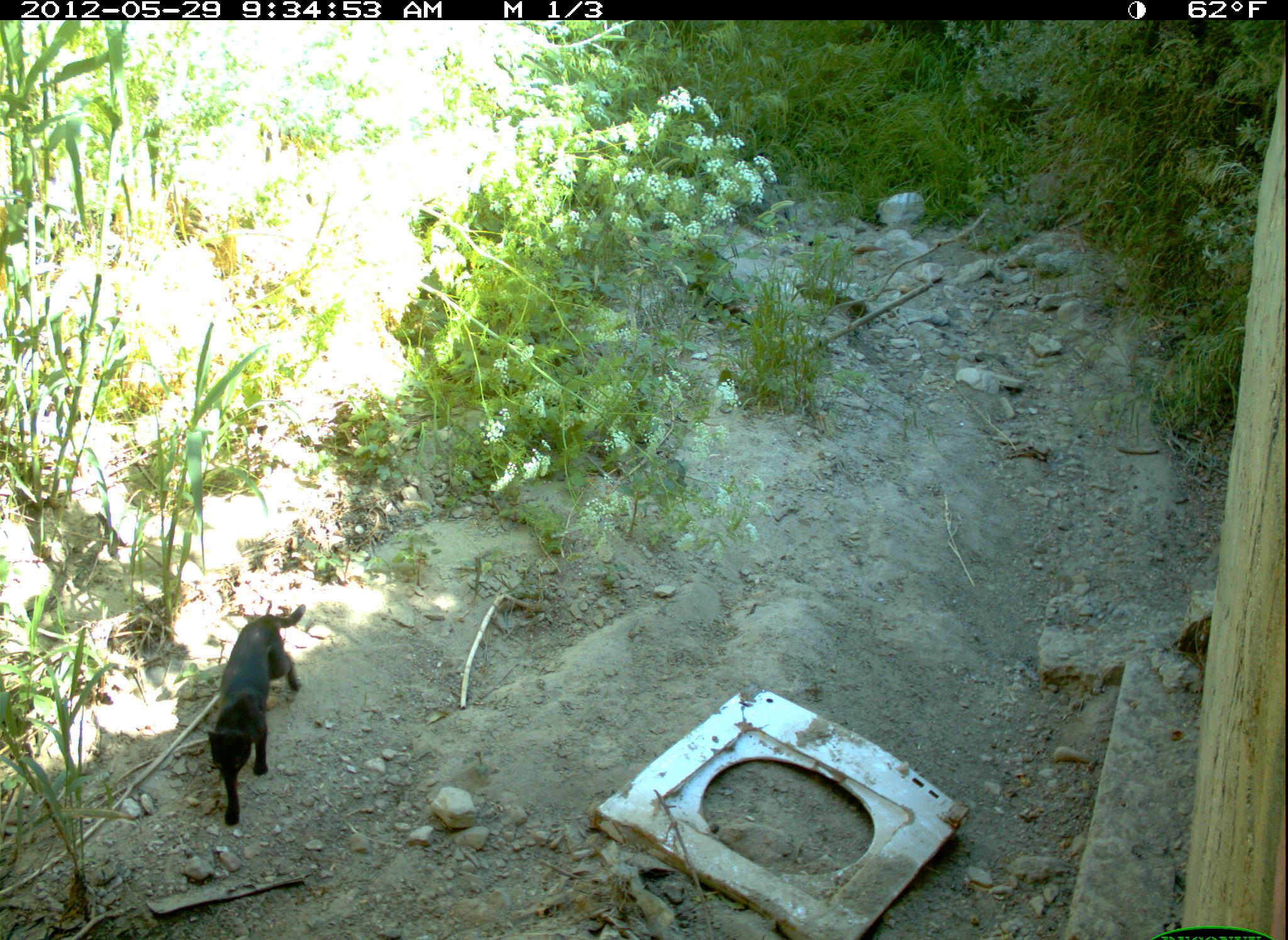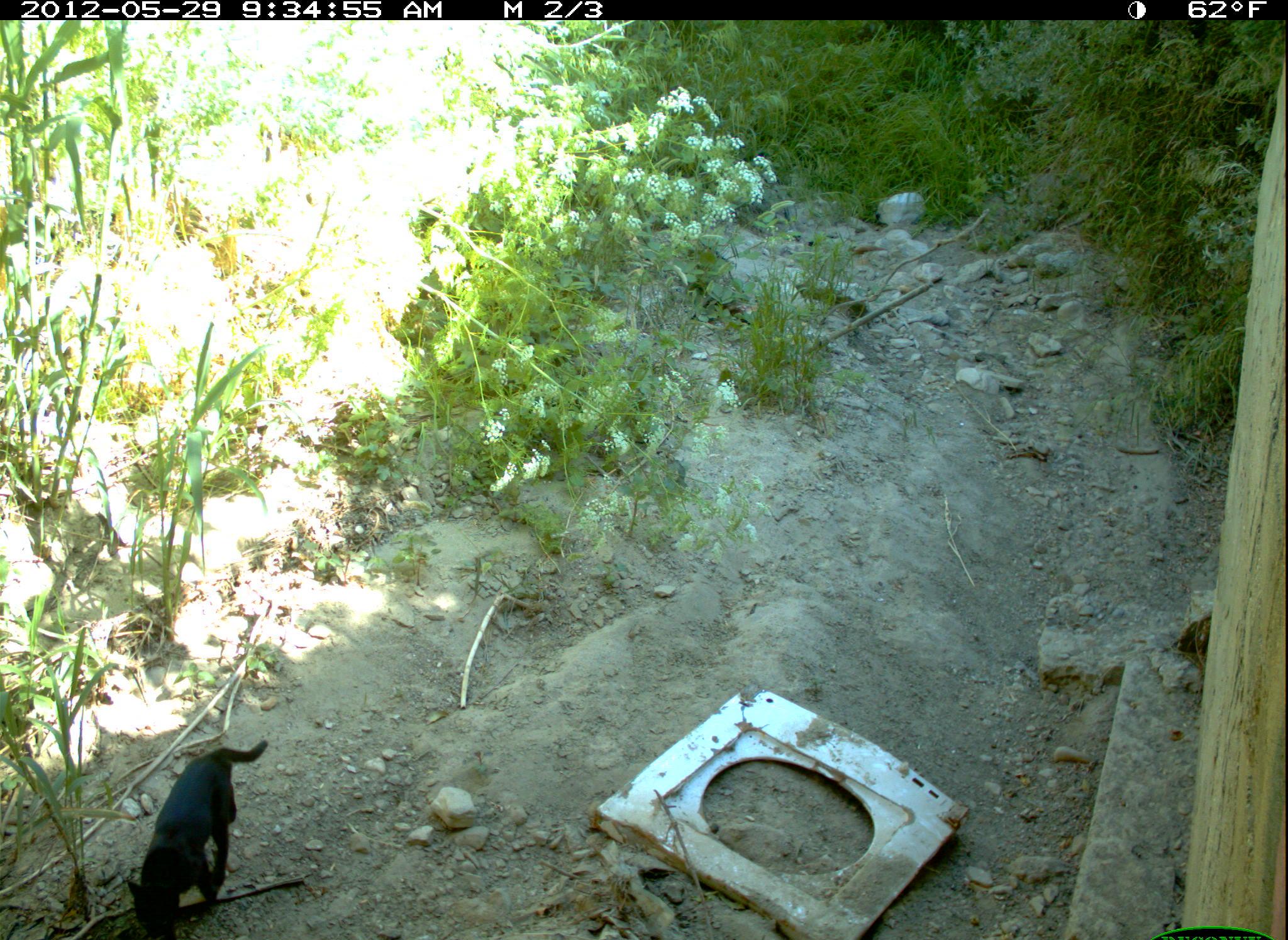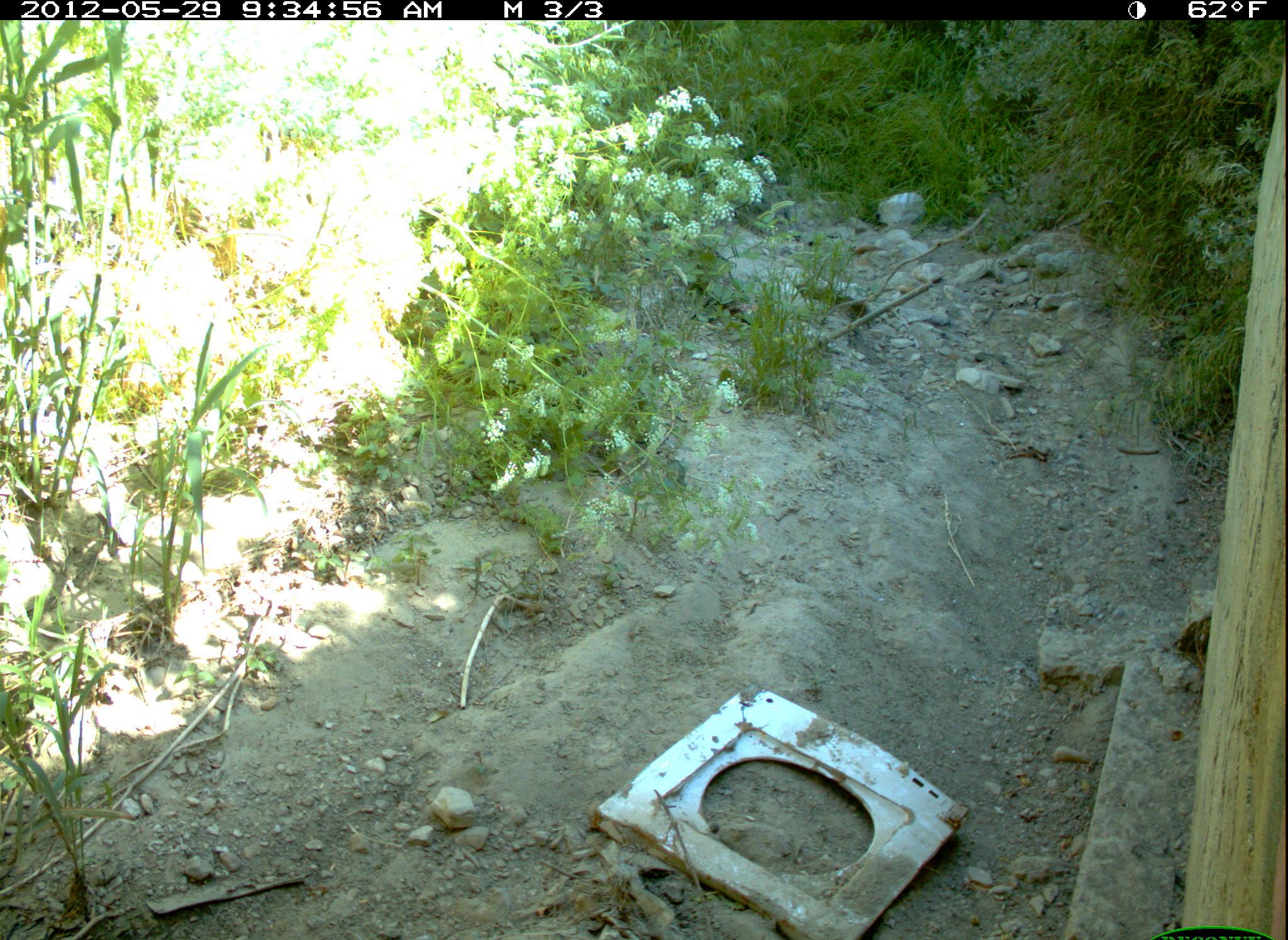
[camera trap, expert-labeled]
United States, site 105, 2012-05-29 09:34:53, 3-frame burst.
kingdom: Animalia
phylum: Chordata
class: Mammalia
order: Carnivora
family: Felidae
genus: Felis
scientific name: Felis catus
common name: cat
Cat (Felis catus).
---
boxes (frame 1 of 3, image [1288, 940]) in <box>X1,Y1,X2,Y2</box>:
cat: <box>206,598,312,833</box>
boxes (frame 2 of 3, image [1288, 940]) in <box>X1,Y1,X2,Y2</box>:
cat: <box>114,736,291,940</box>